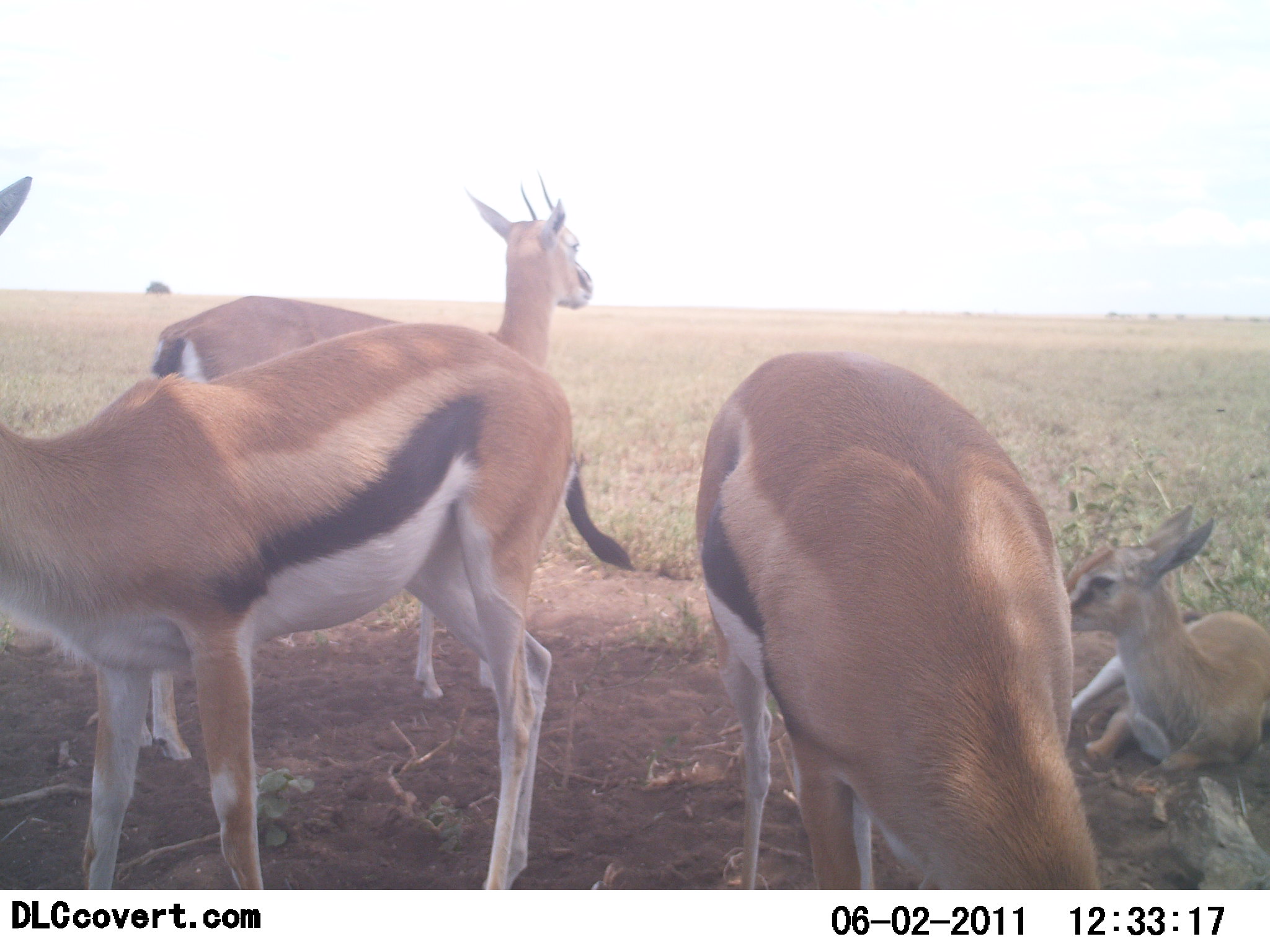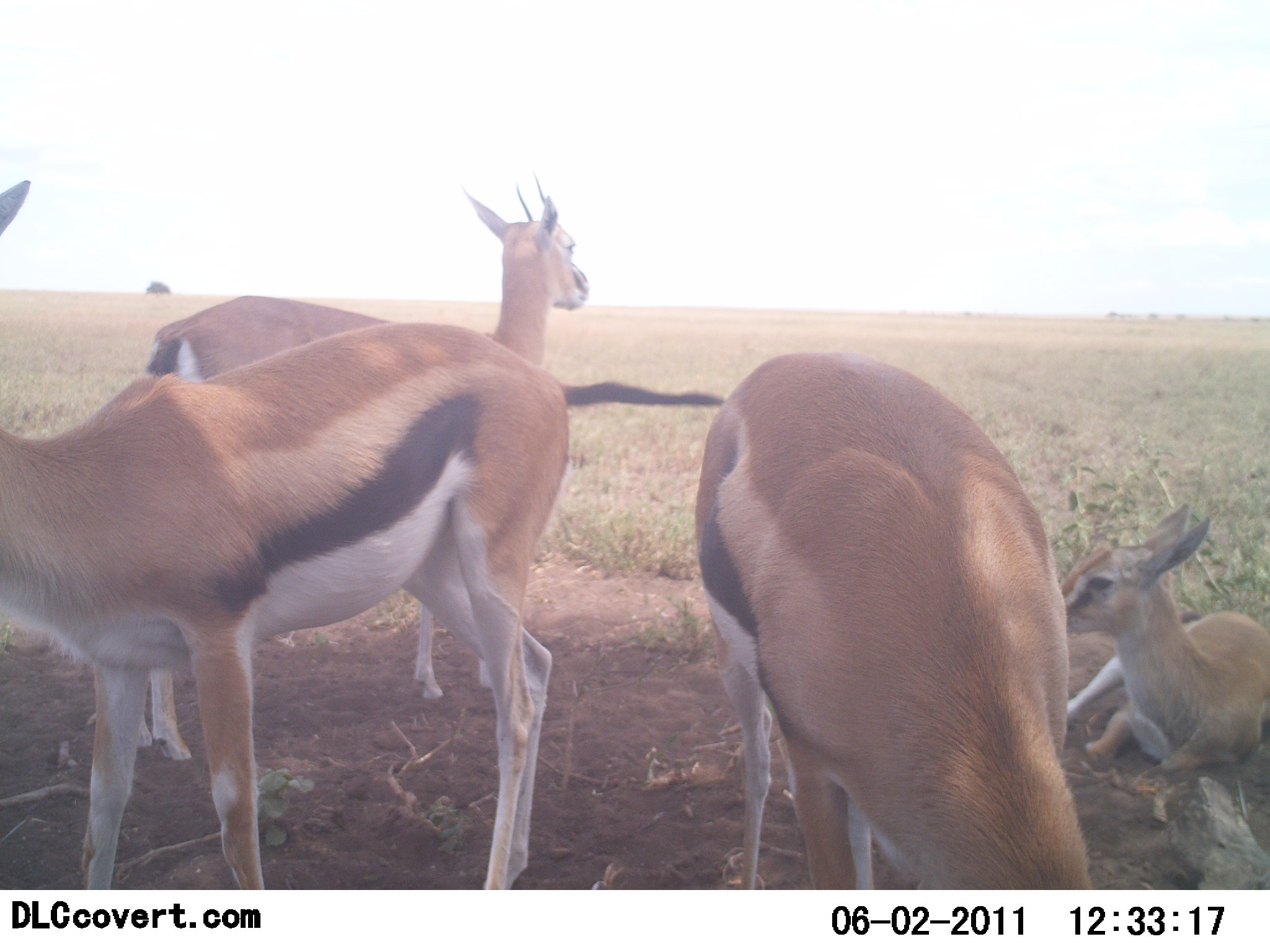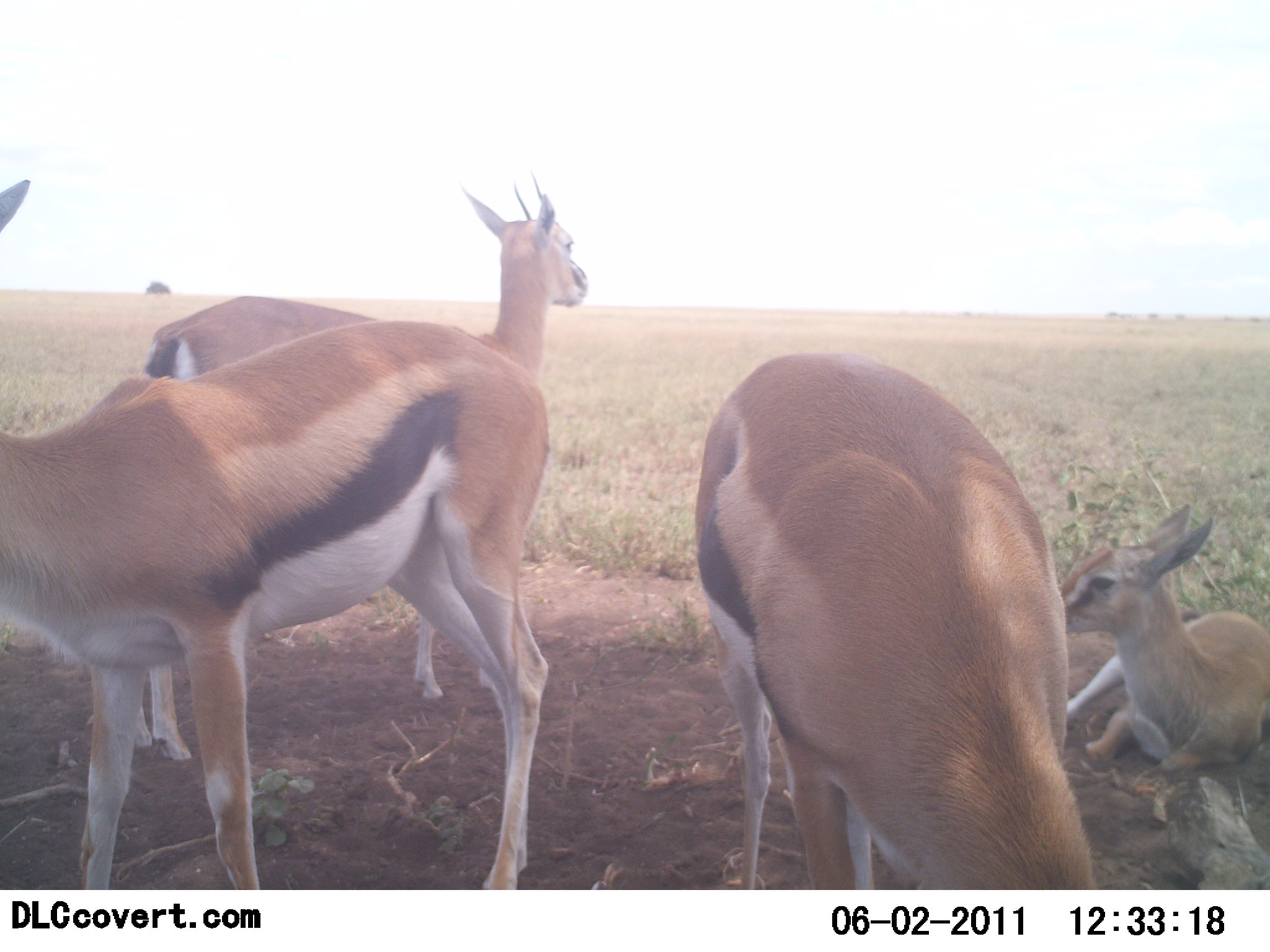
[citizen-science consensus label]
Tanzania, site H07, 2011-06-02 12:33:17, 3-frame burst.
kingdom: Animalia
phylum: Chordata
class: Mammalia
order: Artiodactyla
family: Bovidae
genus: Eudorcas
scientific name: Eudorcas thomsonii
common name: thomson's gazelle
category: gazellethomsons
Gazellethomsons (thomson's gazelle) (Eudorcas thomsonii), count 4. Behavior (volunteer vote fractions): standing 90%, resting 100%, moving 0%, interacting 0%. Young present (vote fraction): 40%. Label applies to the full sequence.